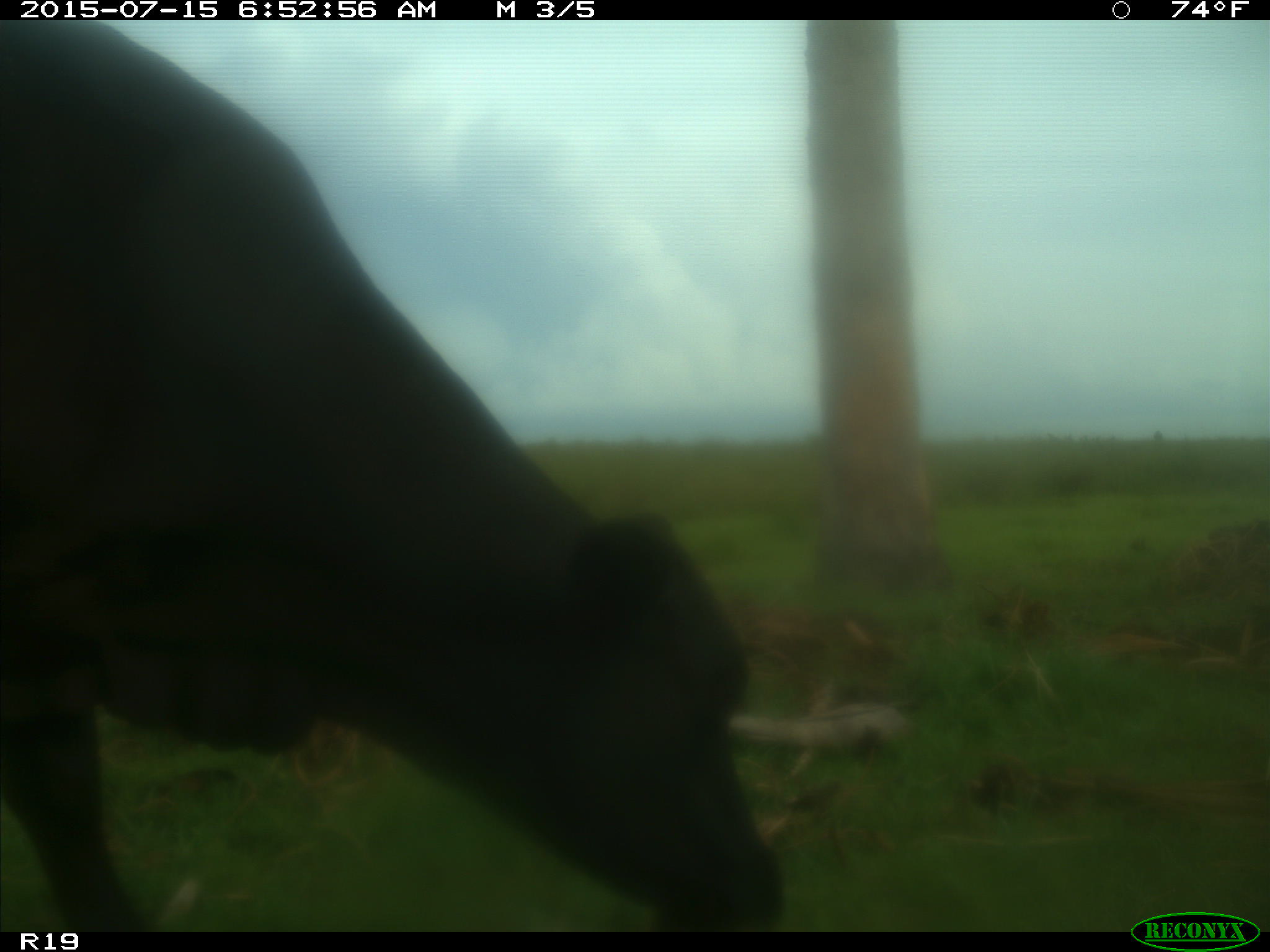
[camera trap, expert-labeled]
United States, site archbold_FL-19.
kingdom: Animalia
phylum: Chordata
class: Mammalia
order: Artiodactyla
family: Bovidae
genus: Bos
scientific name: Bos taurus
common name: domestic cow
Bos taurus (domestic cow).